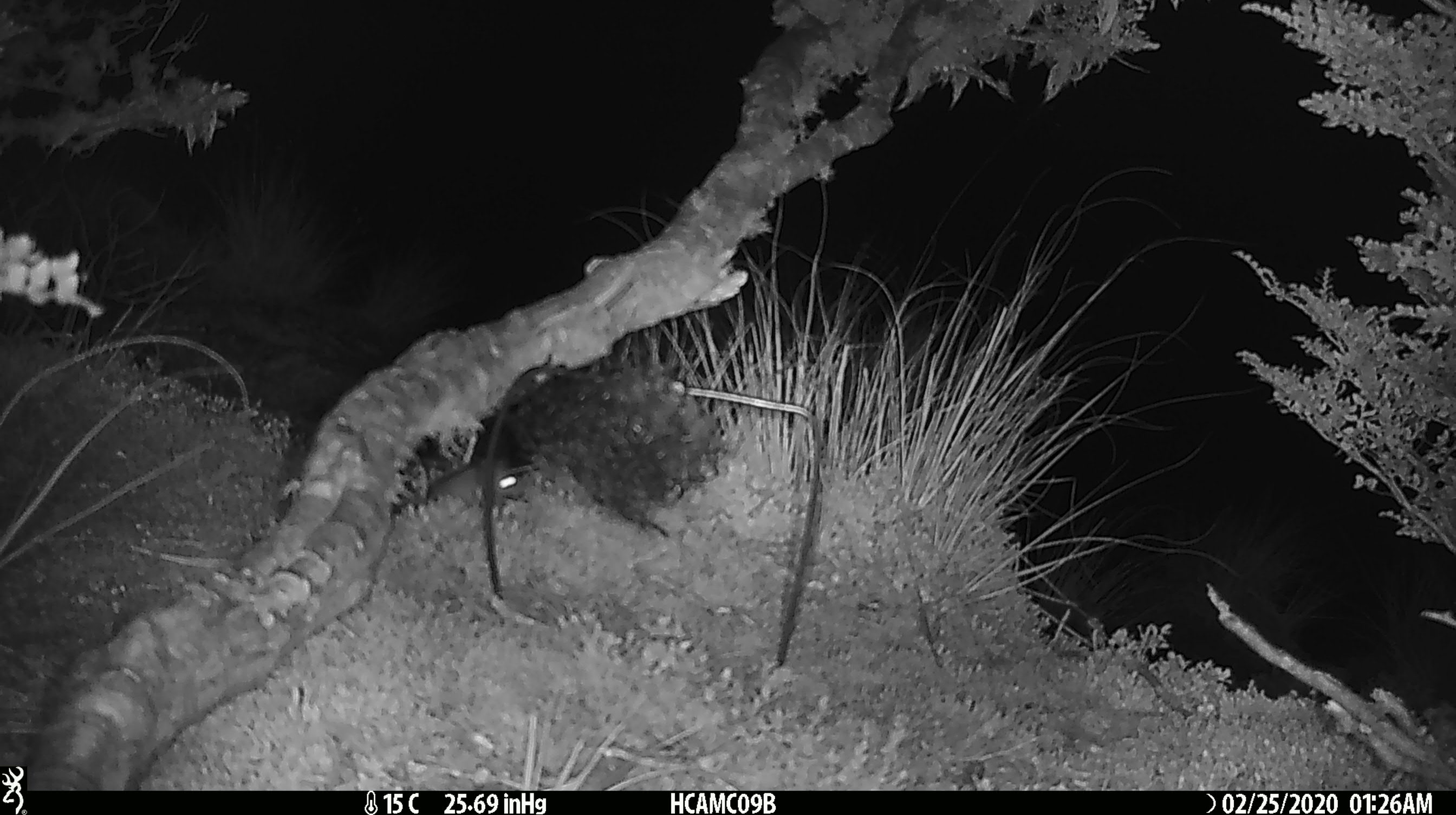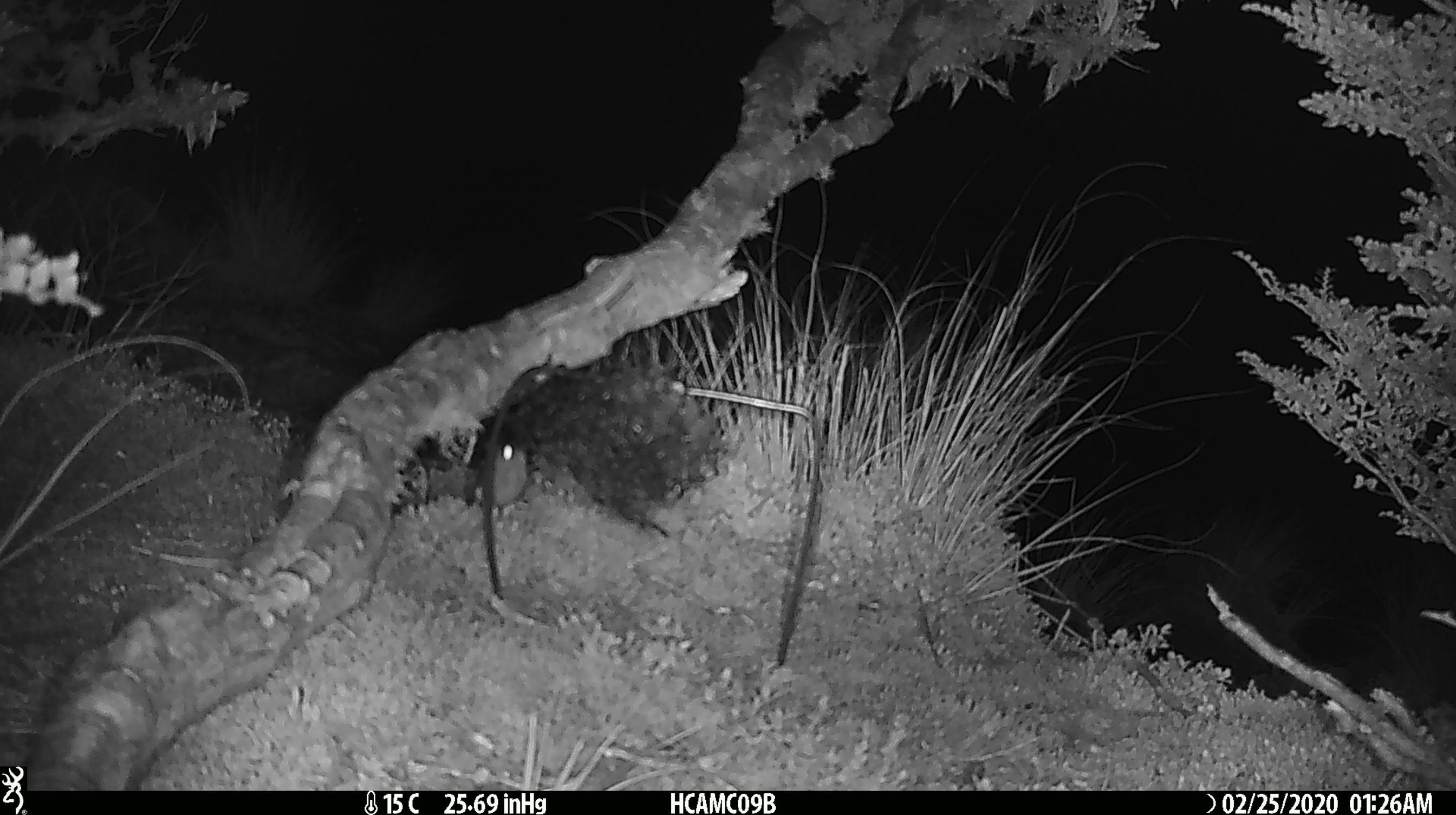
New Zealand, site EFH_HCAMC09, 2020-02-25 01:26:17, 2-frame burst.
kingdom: Animalia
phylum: Chordata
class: Mammalia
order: Rodentia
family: Muridae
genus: Mus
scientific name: Mus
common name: mouse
Mouse (Mus).